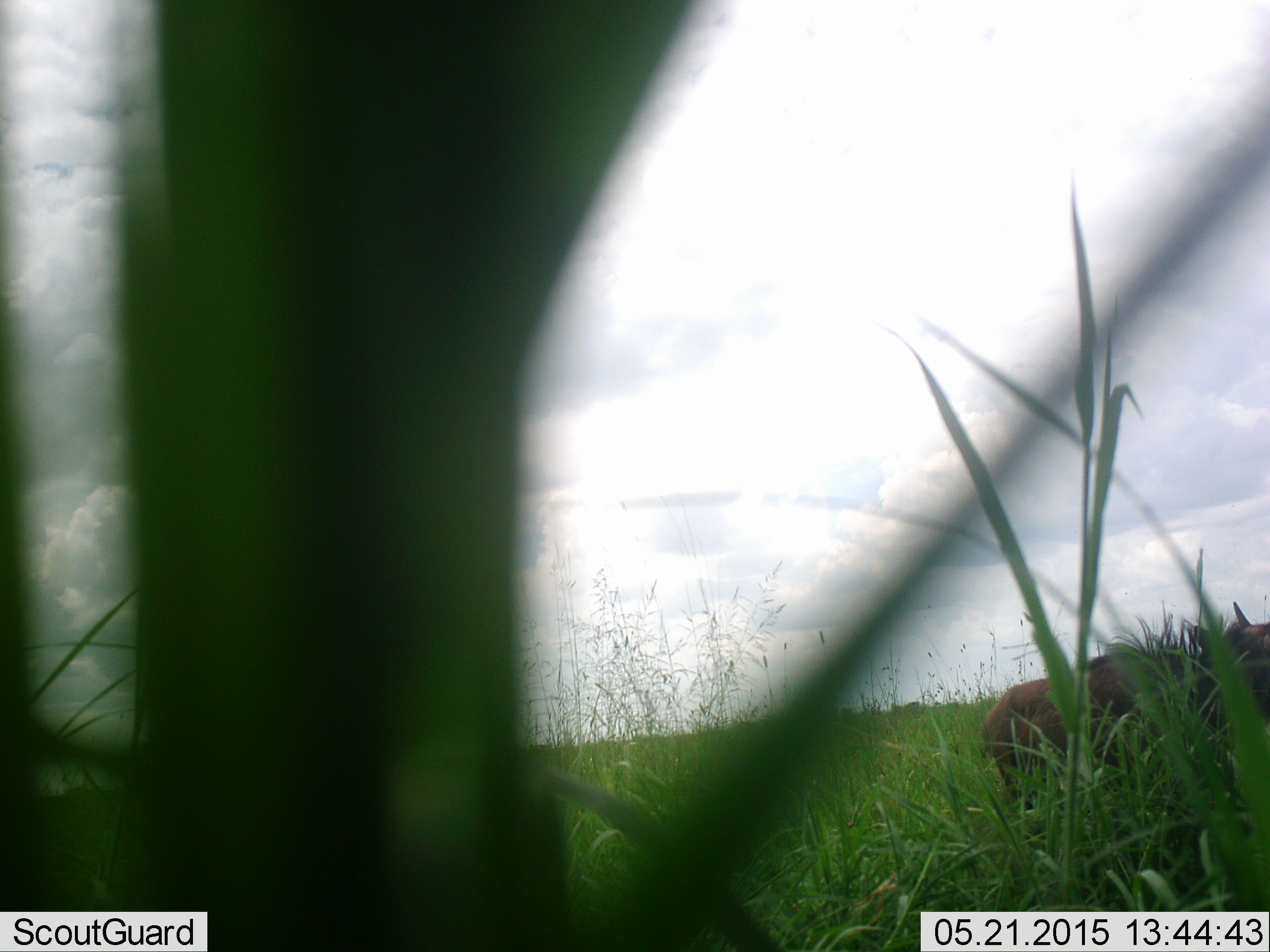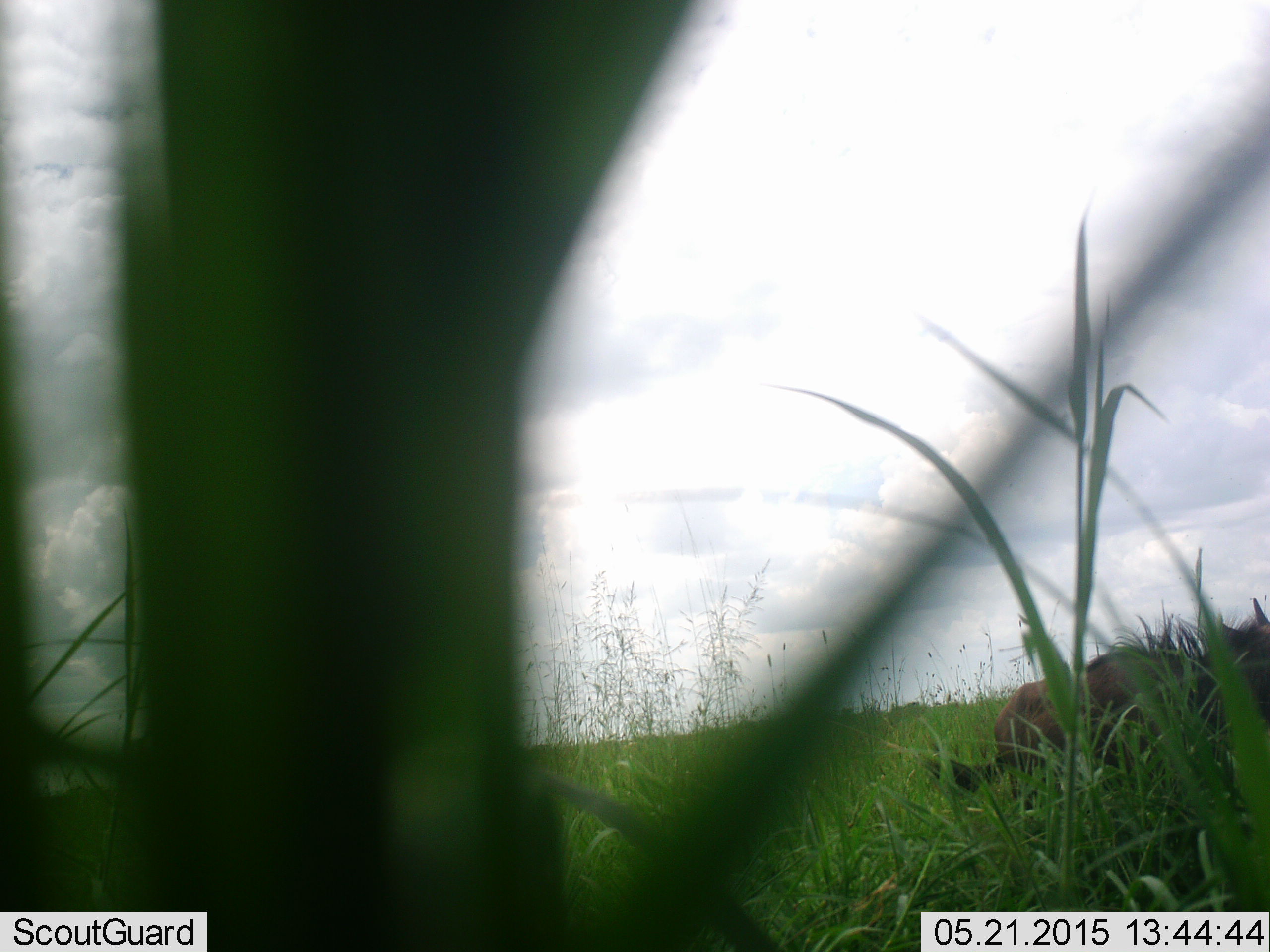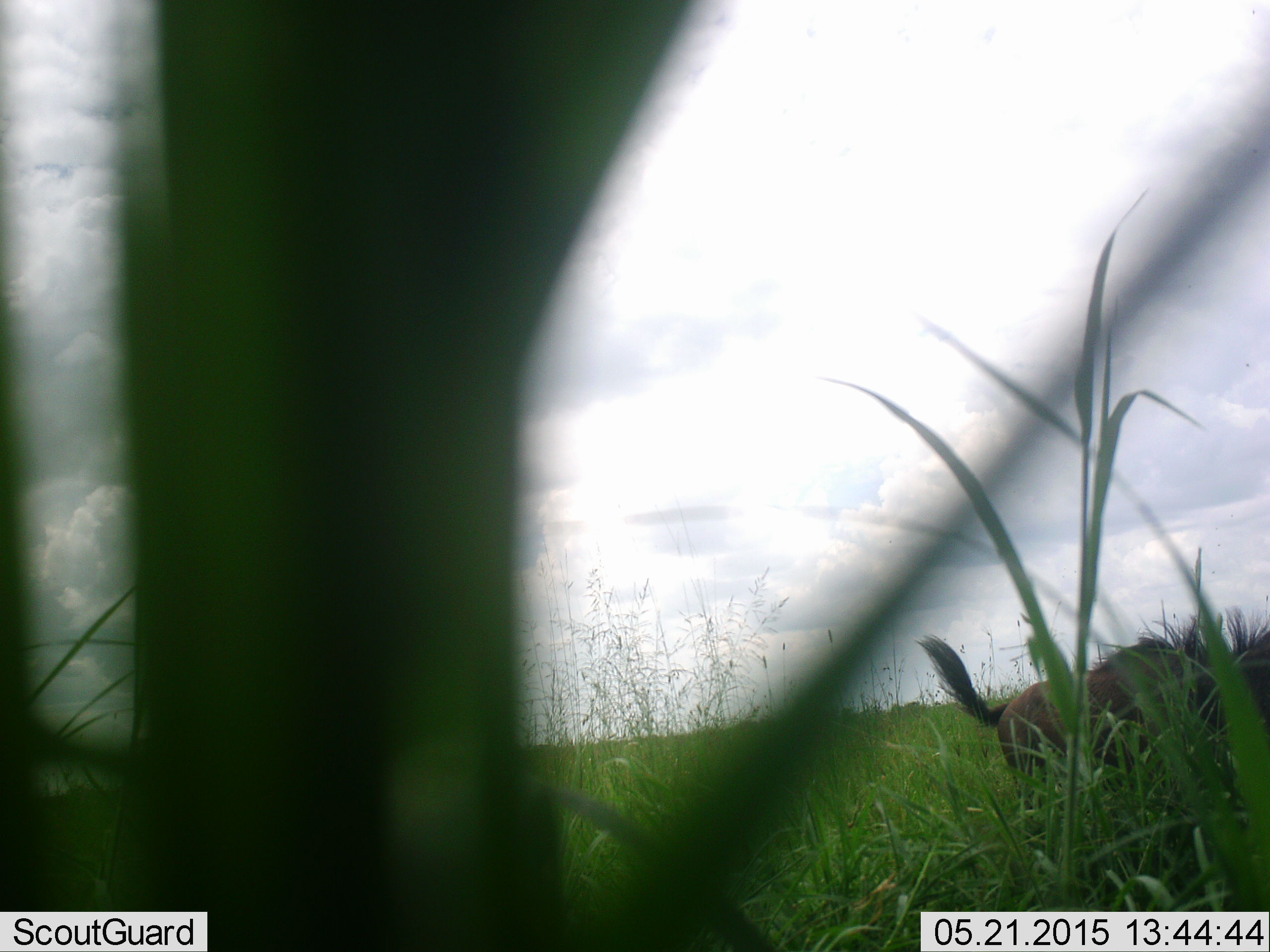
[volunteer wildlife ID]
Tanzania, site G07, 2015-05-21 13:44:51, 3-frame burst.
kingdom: Animalia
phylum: Chordata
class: Mammalia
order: Artiodactyla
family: Bovidae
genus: Connochaetes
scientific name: Connochaetes taurinus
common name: blue wildebeest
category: wildebeest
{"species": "wildebeest (blue wildebeest) (Connochaetes taurinus)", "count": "1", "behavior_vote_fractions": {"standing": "70%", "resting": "0%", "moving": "20%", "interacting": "0%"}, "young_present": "30%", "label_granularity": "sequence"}